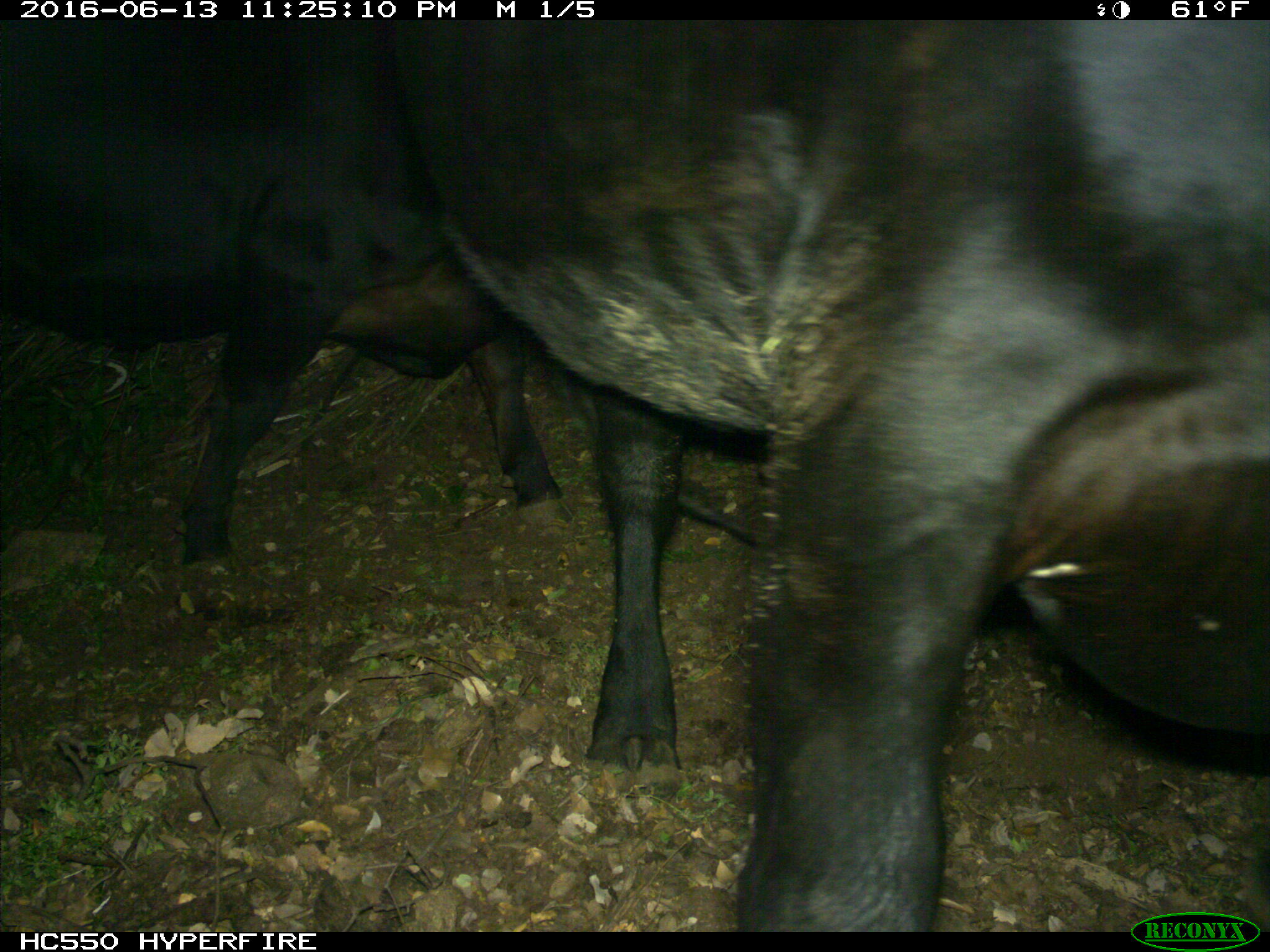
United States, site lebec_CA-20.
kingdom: Animalia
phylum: Chordata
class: Mammalia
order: Artiodactyla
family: Bovidae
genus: Bos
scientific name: Bos taurus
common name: domestic cow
Bos taurus (domestic cow).